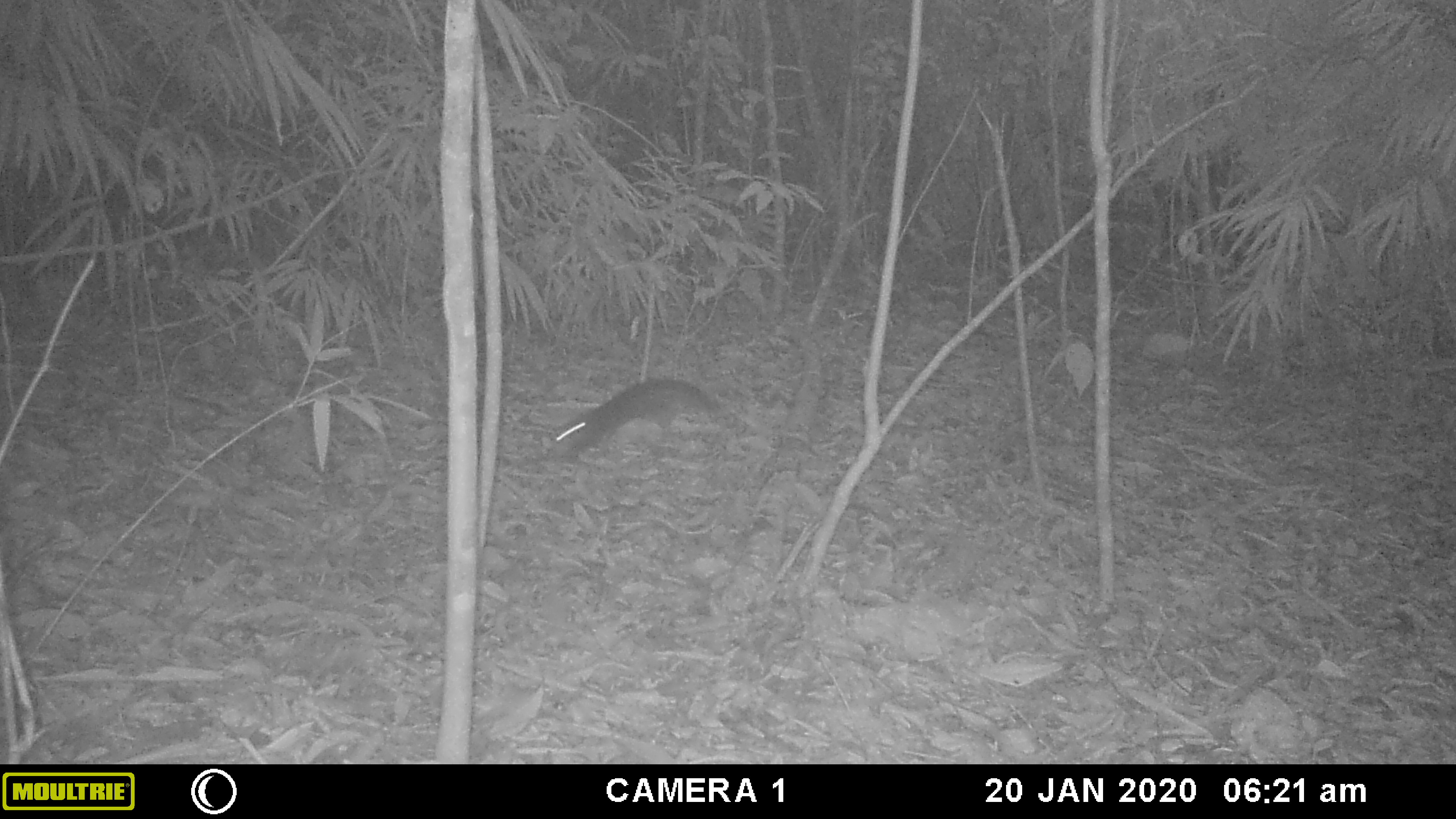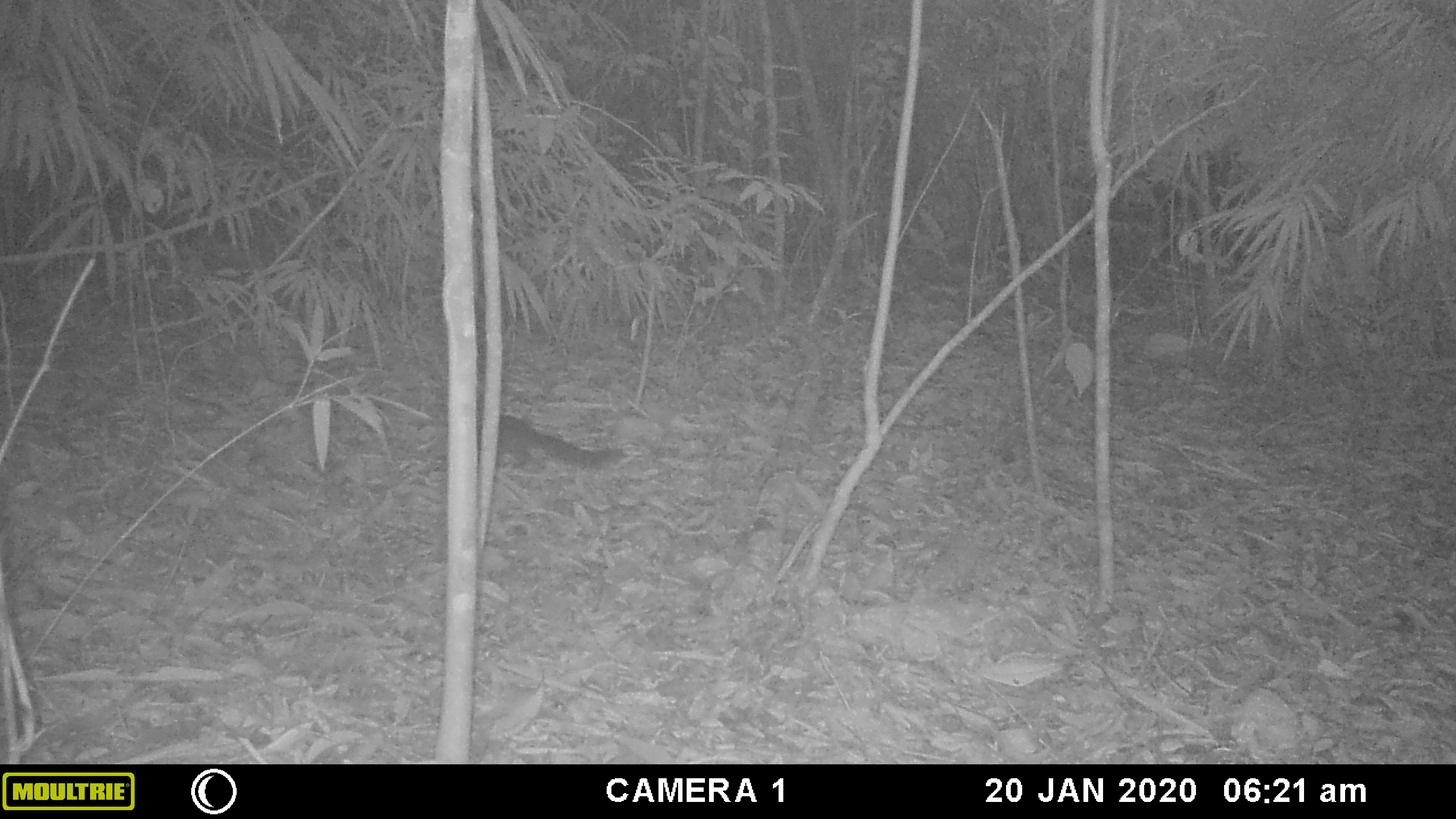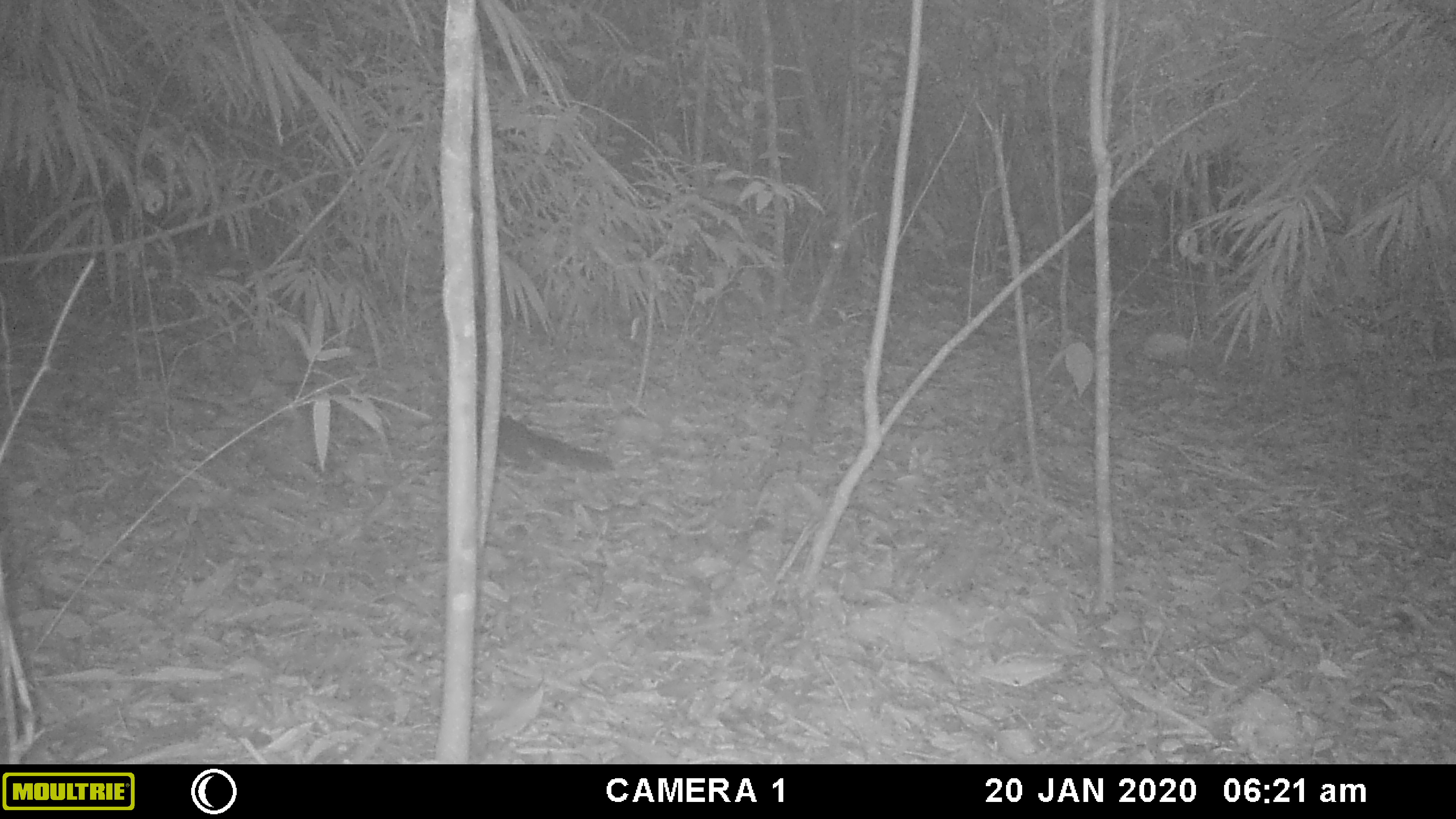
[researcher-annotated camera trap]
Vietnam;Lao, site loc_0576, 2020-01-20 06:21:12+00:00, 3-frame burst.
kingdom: Animalia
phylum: Chordata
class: Mammalia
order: Rodentia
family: Sciuridae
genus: Sciurus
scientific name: Sciurus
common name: squirrel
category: unidentified squirrel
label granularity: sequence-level